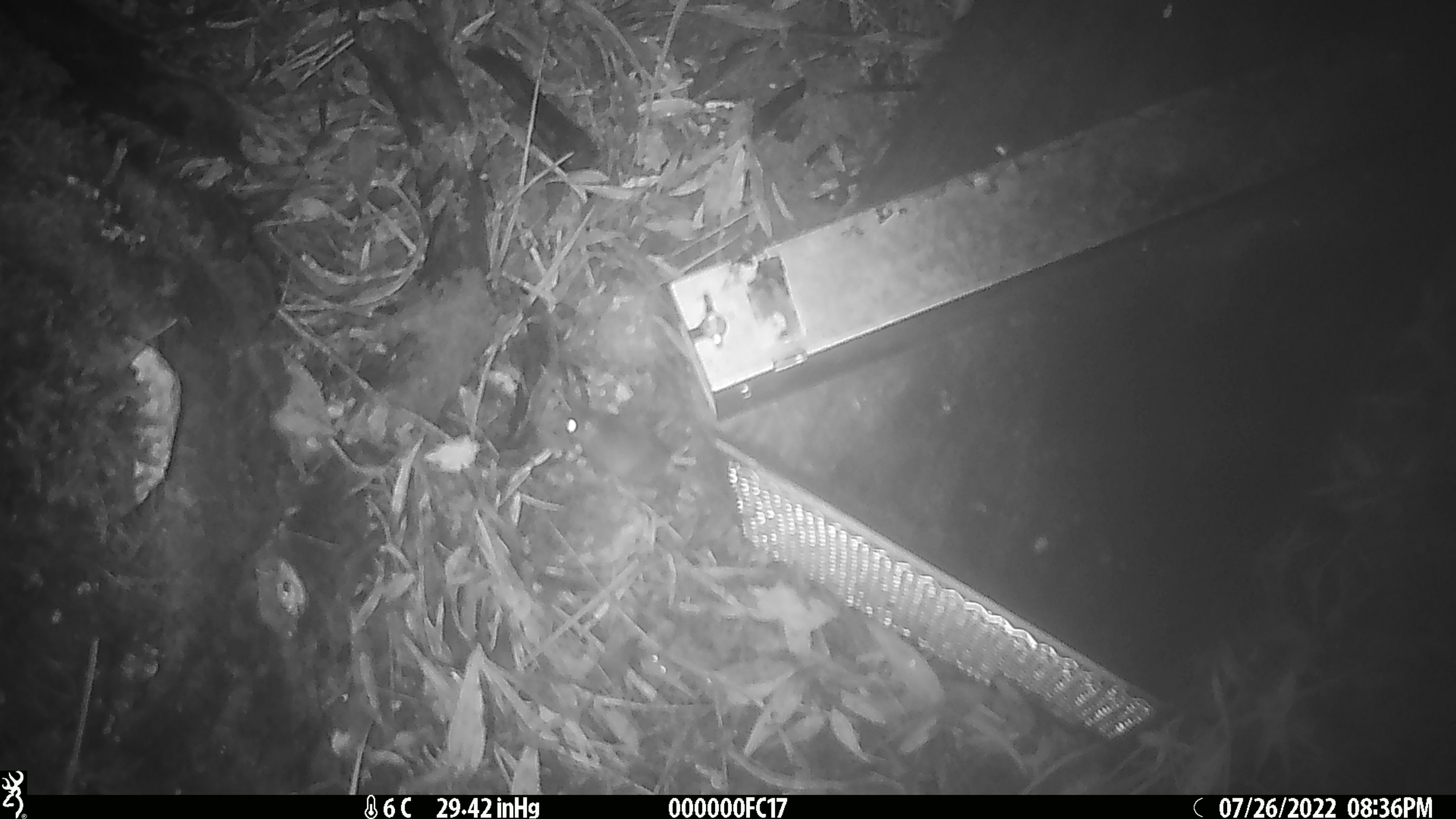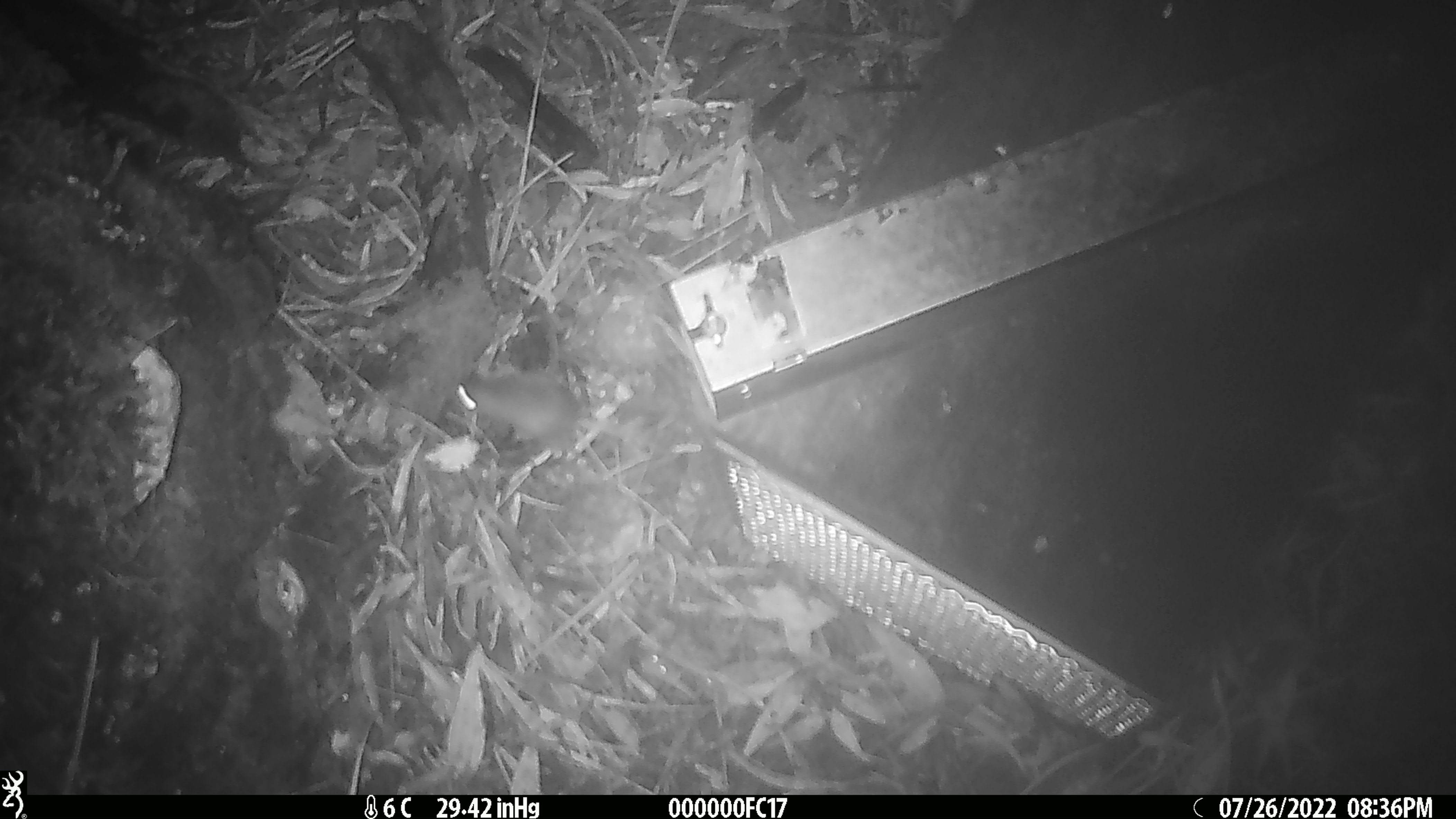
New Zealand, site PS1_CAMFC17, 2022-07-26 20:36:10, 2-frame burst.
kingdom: Animalia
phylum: Chordata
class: Mammalia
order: Rodentia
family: Muridae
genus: Mus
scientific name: Mus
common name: mouse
Mouse (Mus).